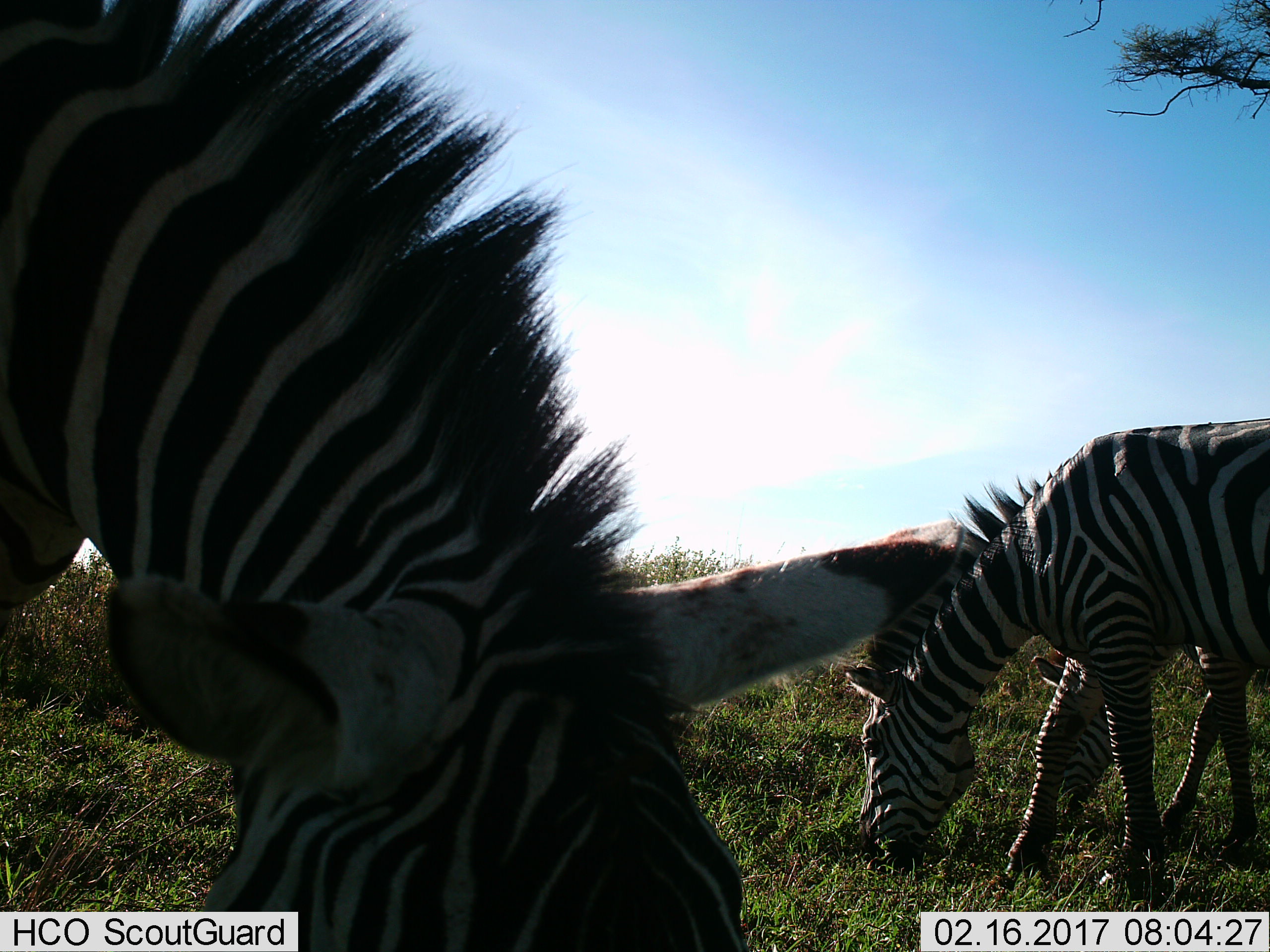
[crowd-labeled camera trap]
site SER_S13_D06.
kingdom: Animalia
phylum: Chordata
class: Mammalia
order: Perissodactyla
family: Equidae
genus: Equus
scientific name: Equus quagga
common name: plains zebra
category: zebraplains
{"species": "zebraplains (plains zebra) (Equus quagga)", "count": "3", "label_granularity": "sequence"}